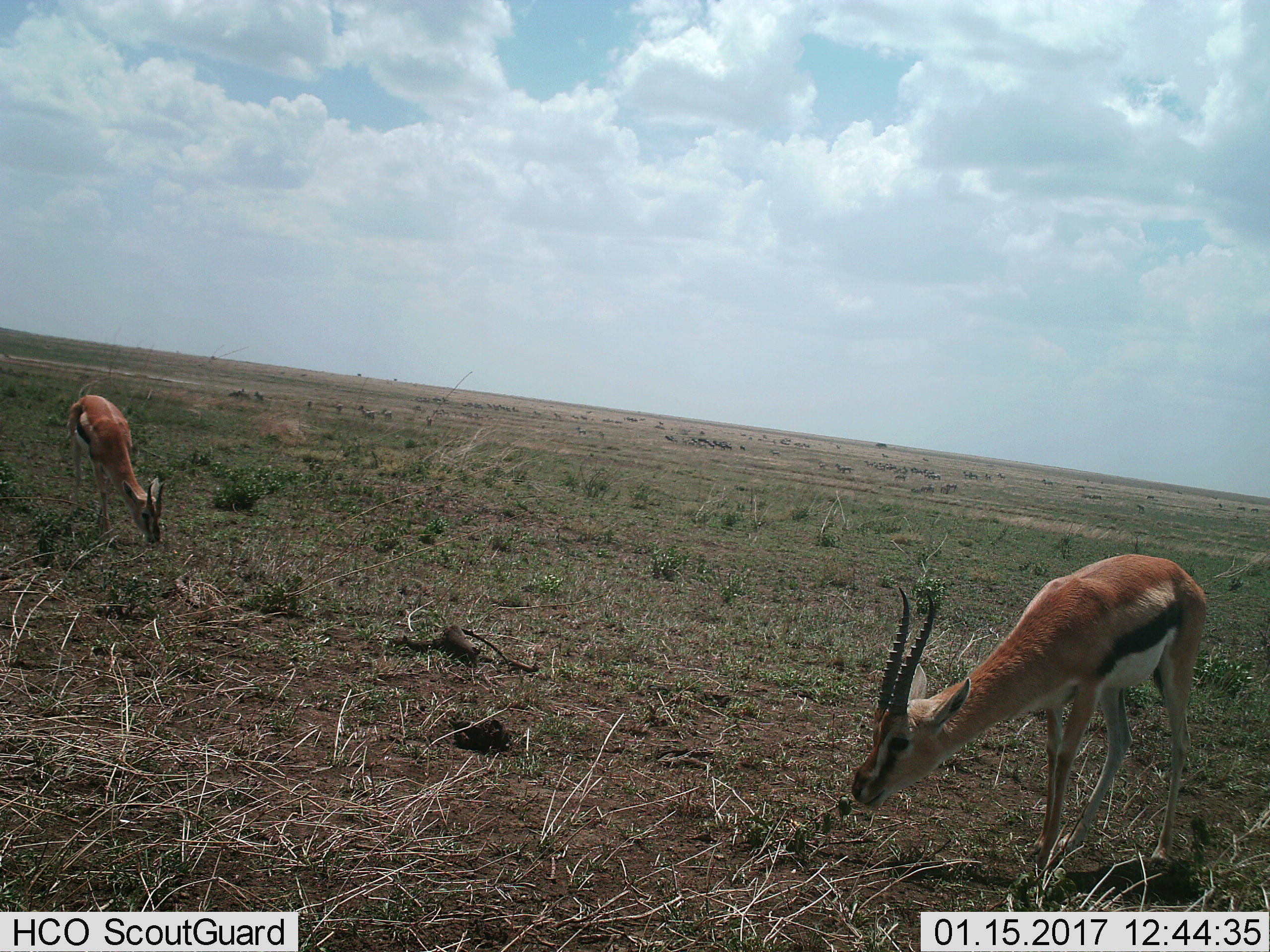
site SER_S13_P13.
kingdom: Animalia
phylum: Chordata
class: Mammalia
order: Artiodactyla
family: Bovidae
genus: Eudorcas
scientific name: Eudorcas thomsonii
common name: thomson's gazelle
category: gazellethomsons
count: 2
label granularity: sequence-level